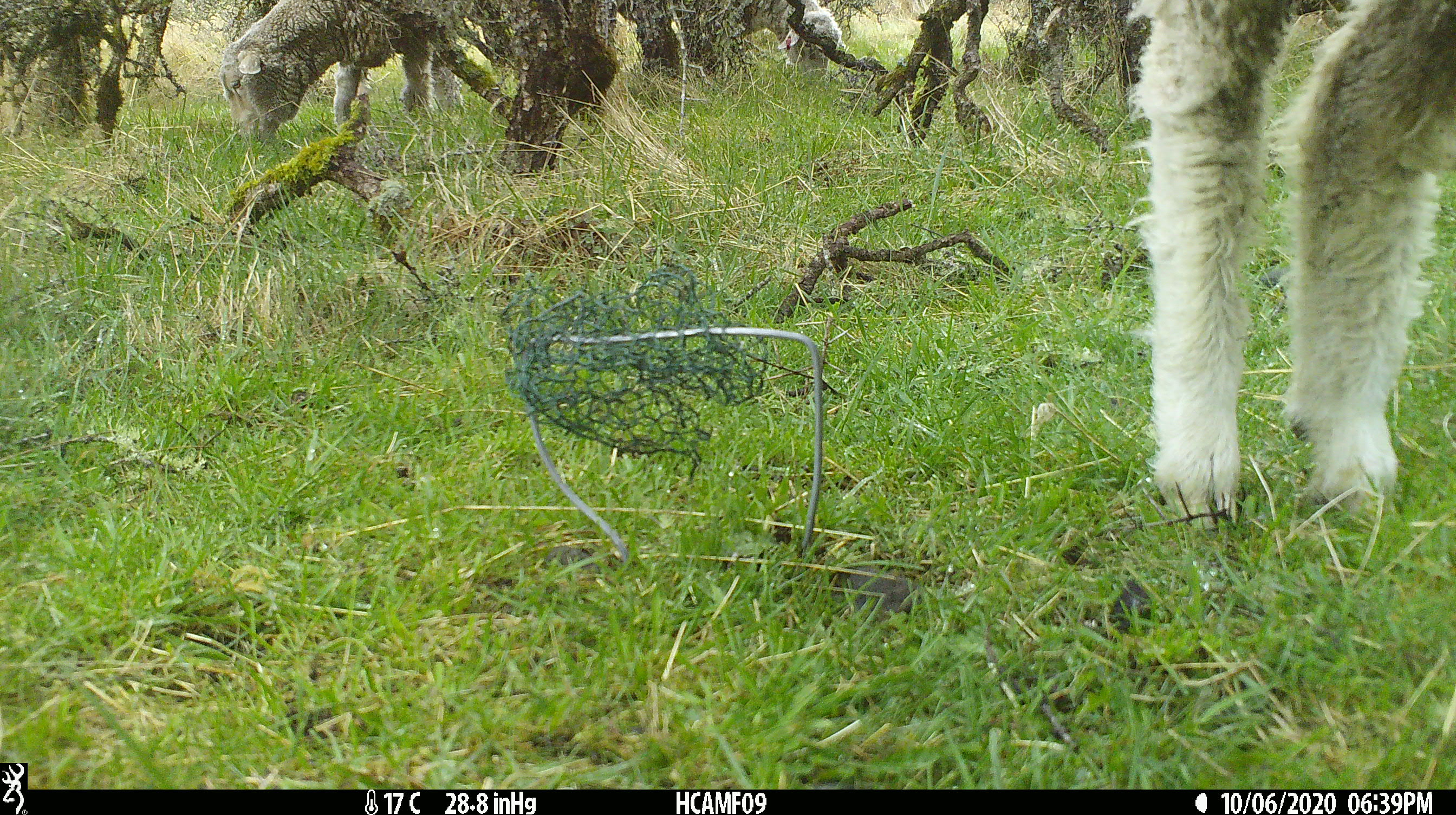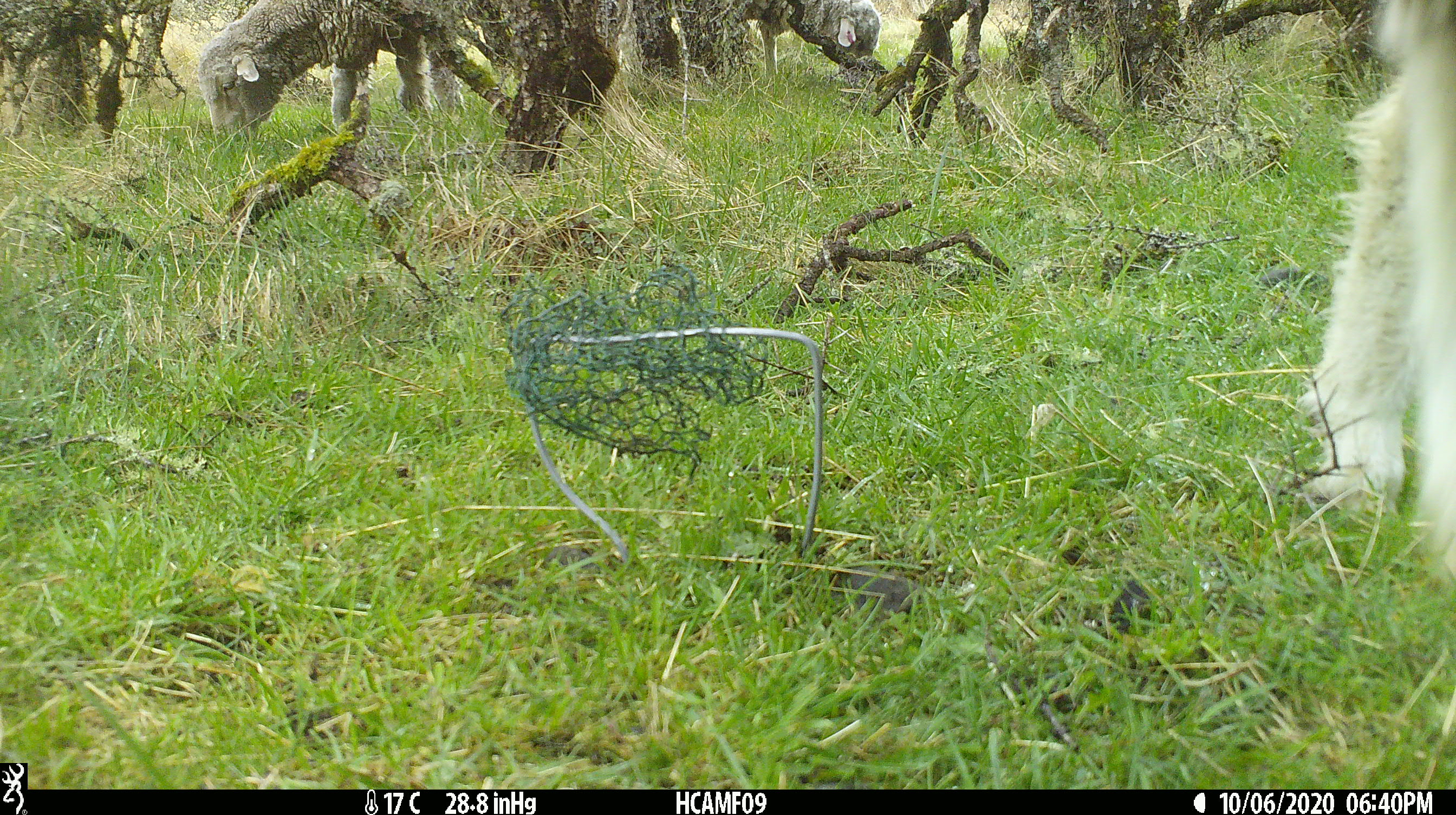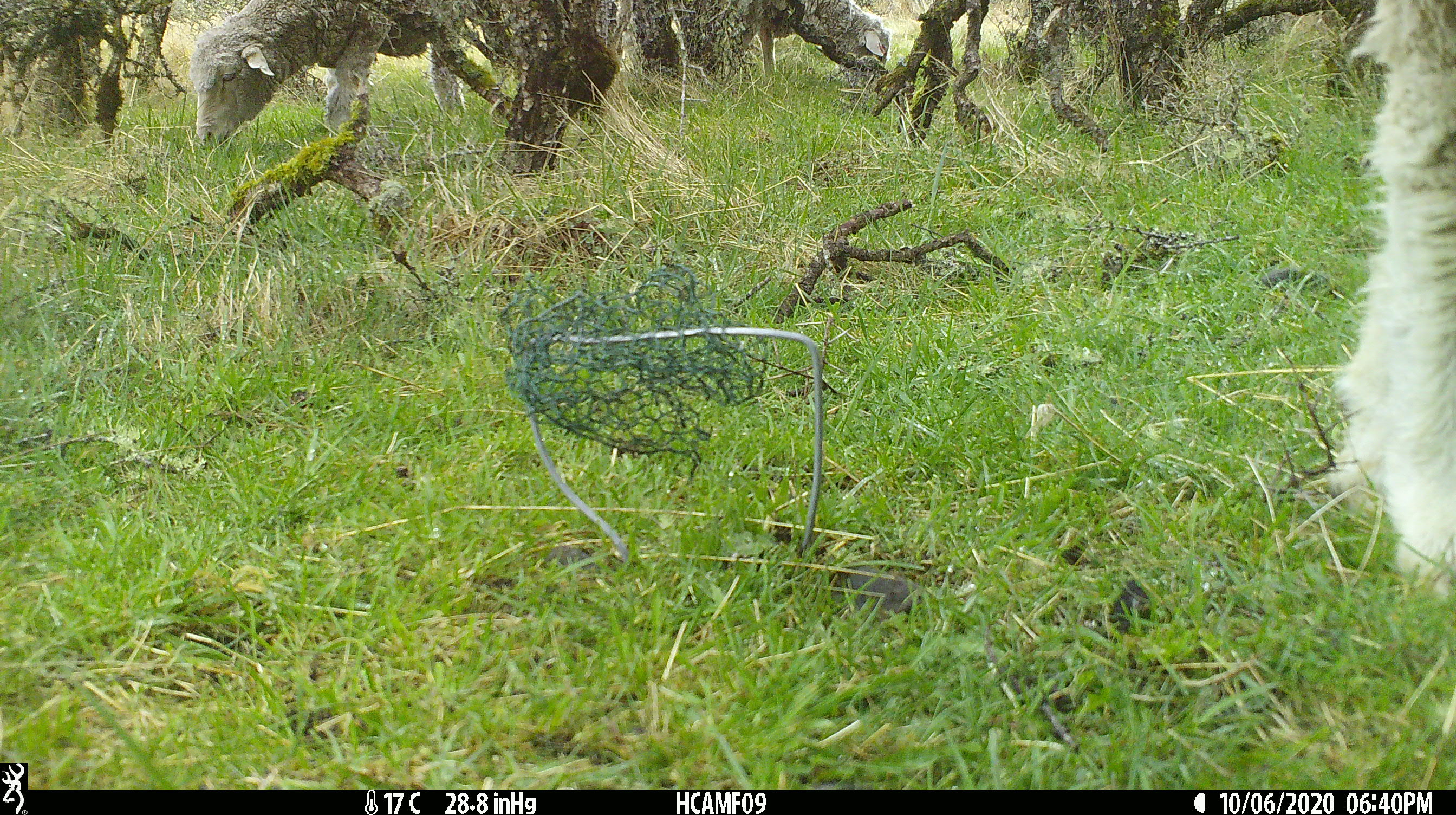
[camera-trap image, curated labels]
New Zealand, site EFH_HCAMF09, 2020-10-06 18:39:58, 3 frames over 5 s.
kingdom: Animalia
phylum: Chordata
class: Mammalia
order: Artiodactyla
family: Bovidae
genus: Ovis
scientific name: Ovis aries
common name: domestic sheep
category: sheep